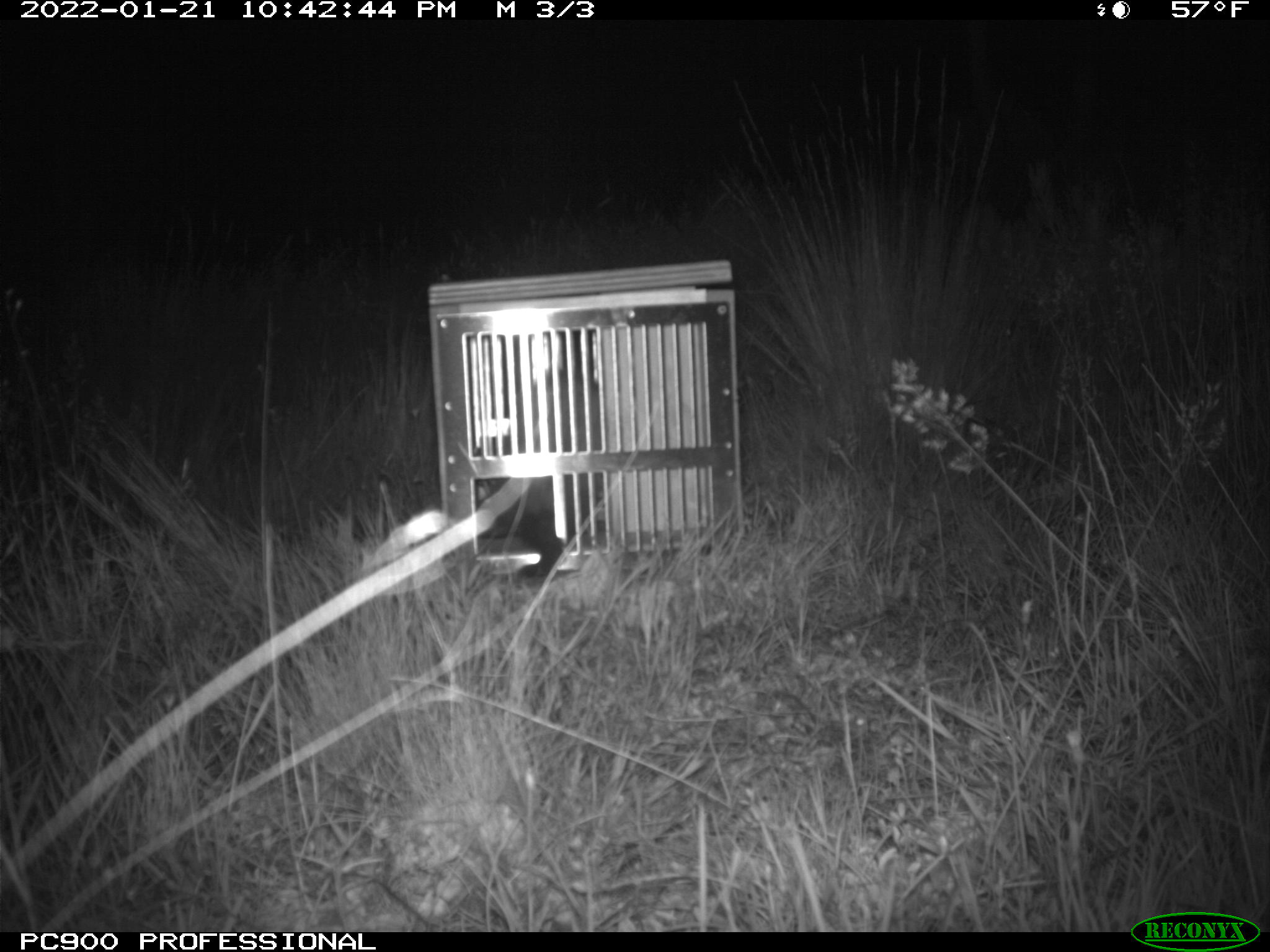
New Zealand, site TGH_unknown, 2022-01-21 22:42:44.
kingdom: Animalia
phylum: Chordata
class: Mammalia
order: Carnivora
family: Mustelidae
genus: Mustela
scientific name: Mustela furo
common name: ferret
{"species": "ferret (Mustela furo)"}